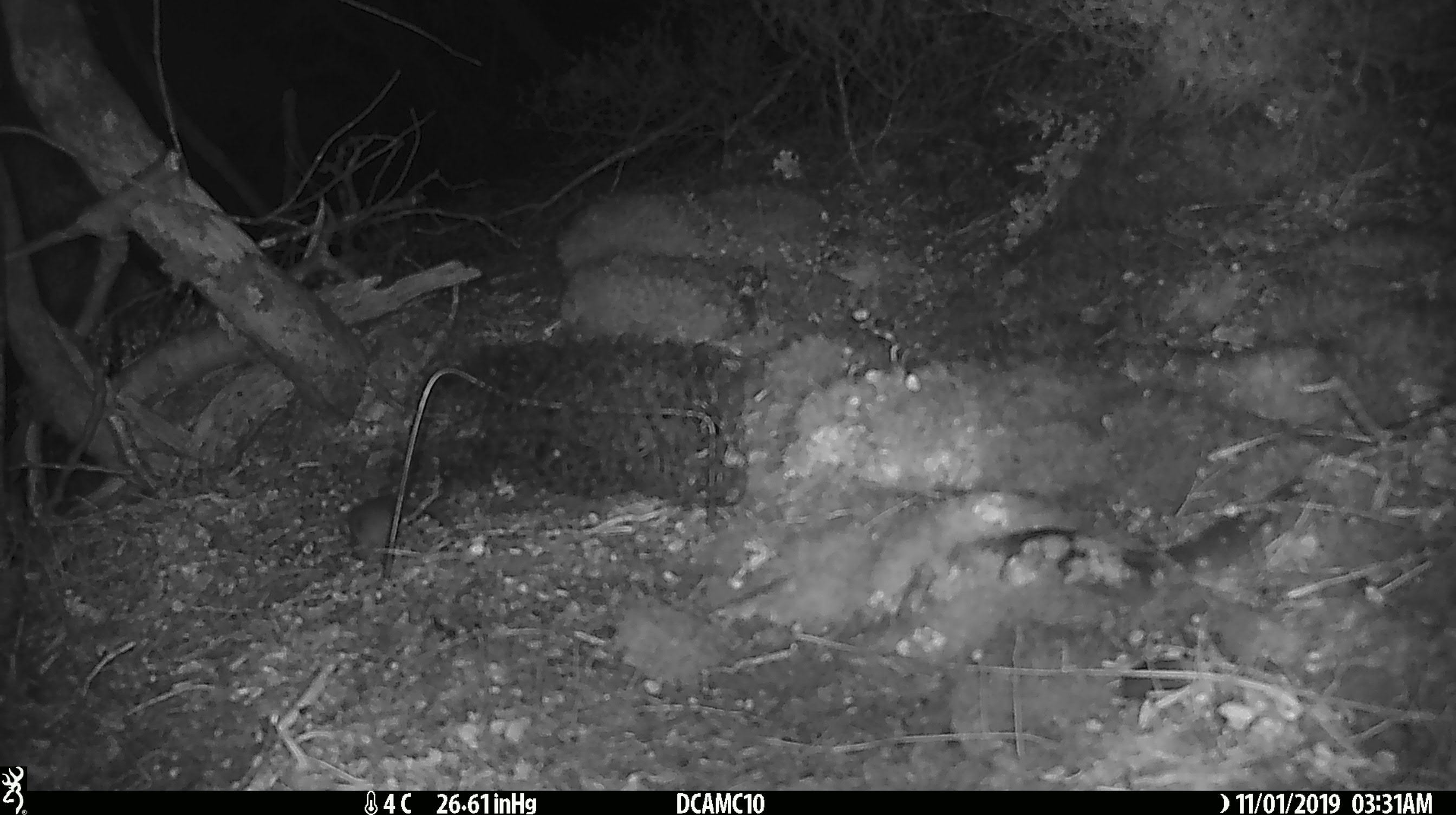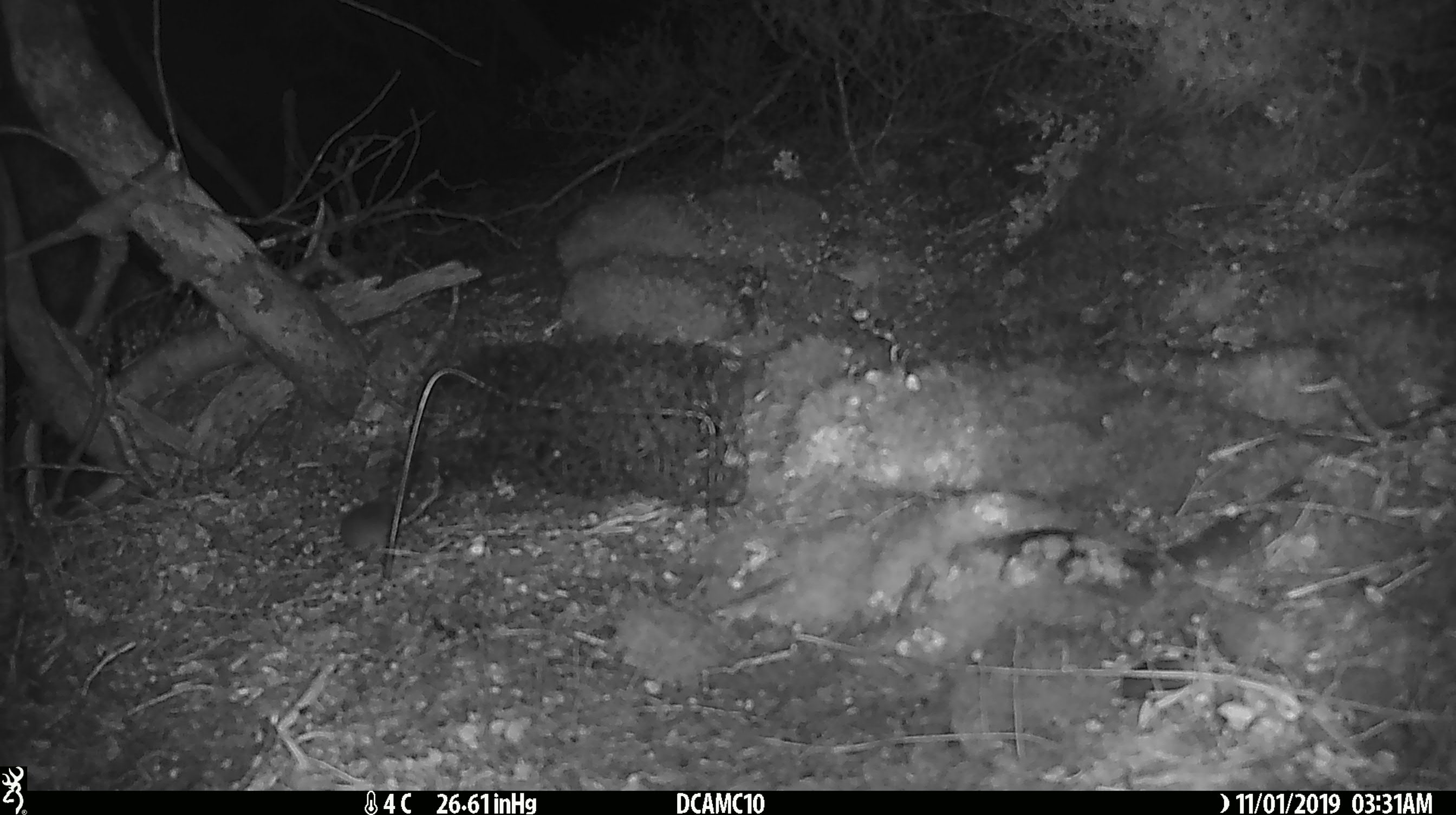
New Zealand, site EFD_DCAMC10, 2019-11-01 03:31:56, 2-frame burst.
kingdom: Animalia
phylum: Chordata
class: Mammalia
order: Rodentia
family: Muridae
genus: Mus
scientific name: Mus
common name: mouse